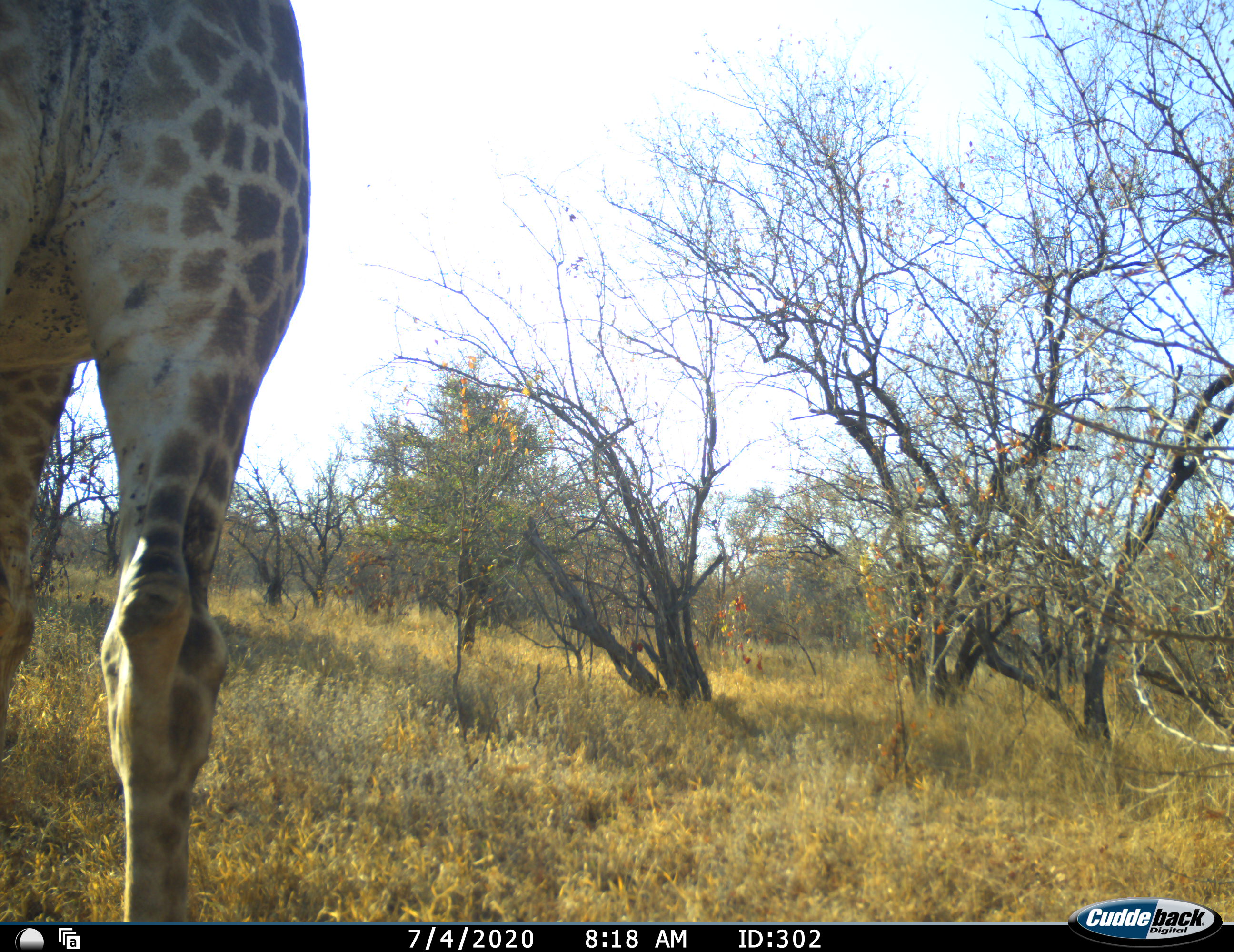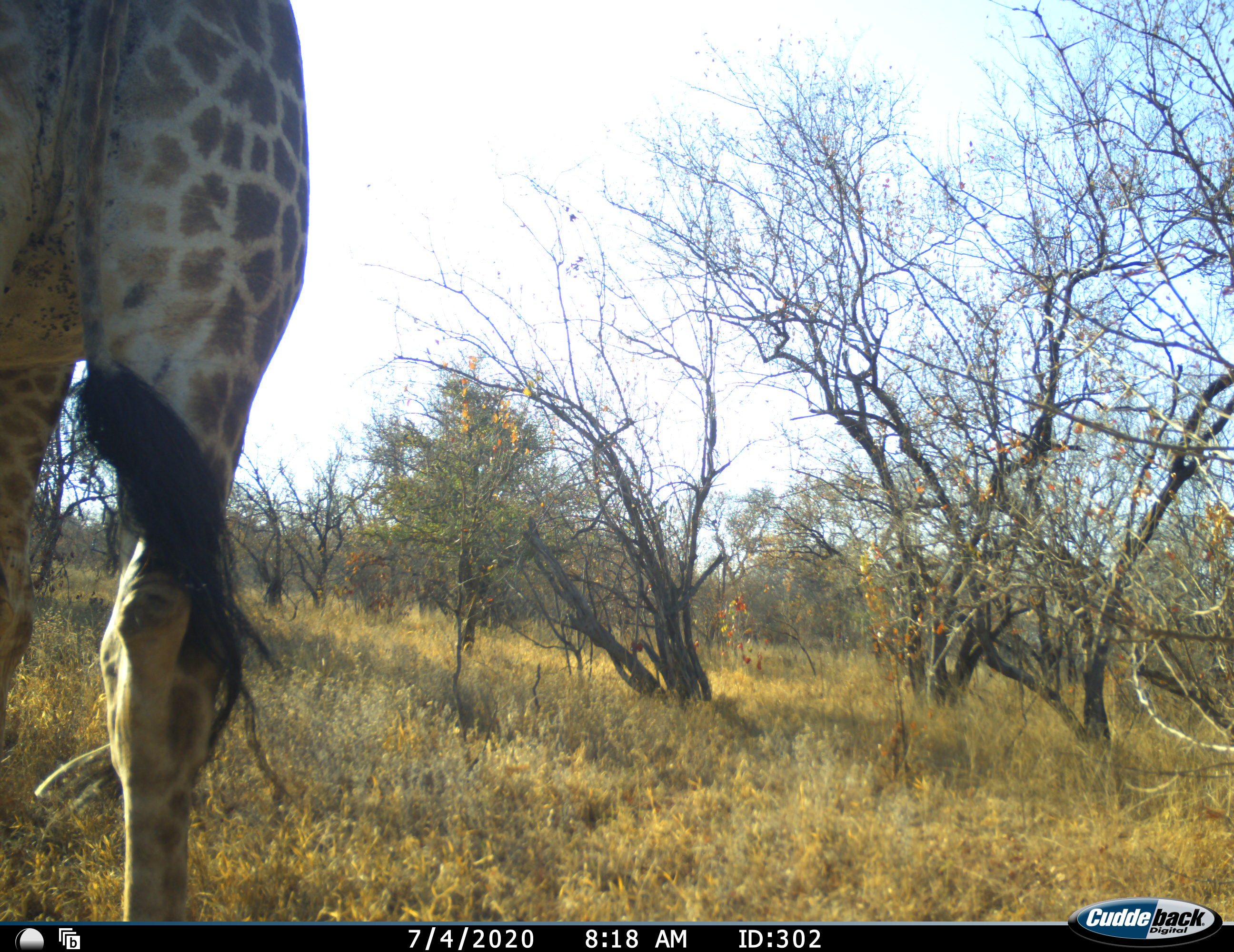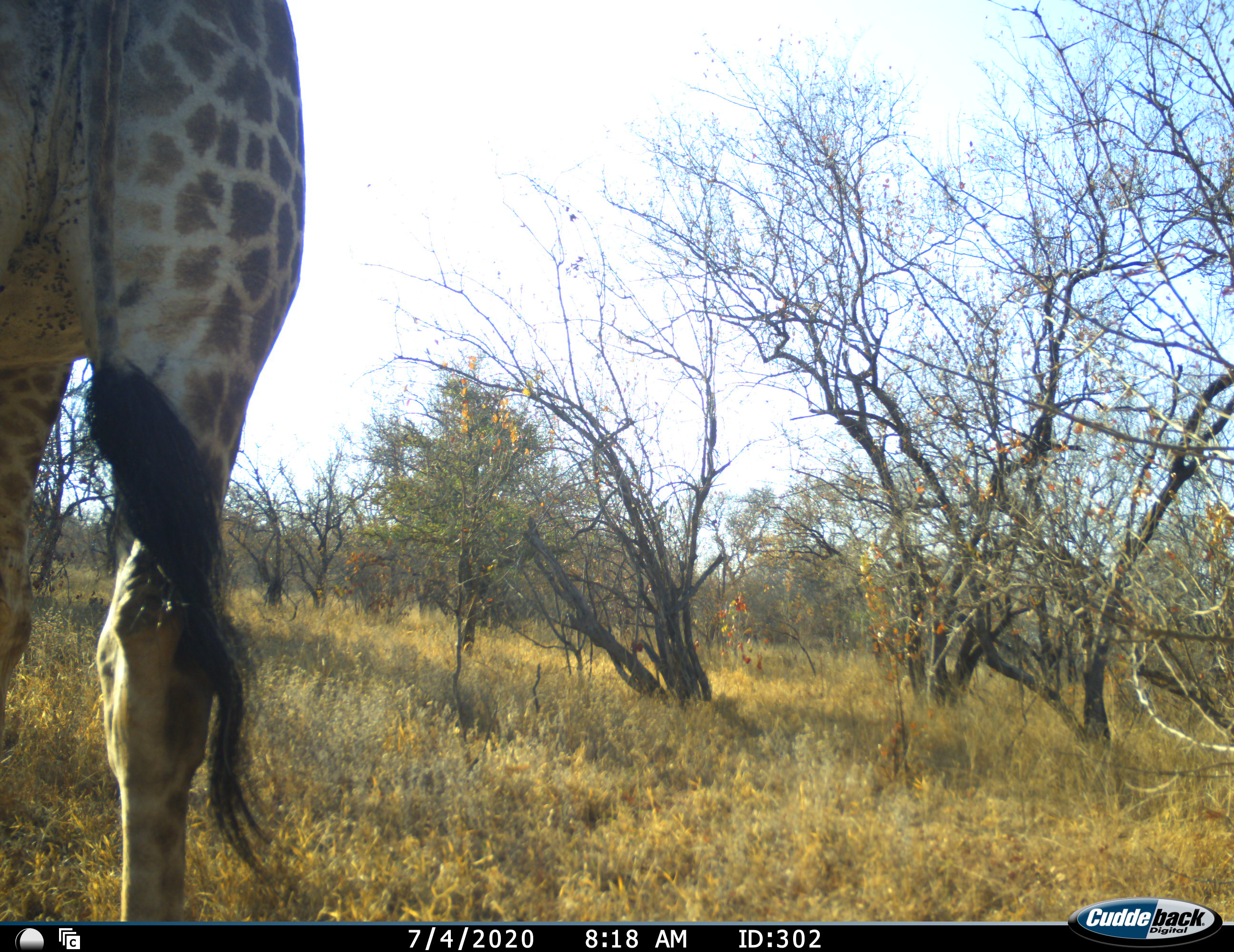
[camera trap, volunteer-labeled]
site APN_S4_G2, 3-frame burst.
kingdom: Animalia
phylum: Chordata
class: Mammalia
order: Artiodactyla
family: Giraffidae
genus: Giraffa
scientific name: Giraffa camelopardalis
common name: giraffe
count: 1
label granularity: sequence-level